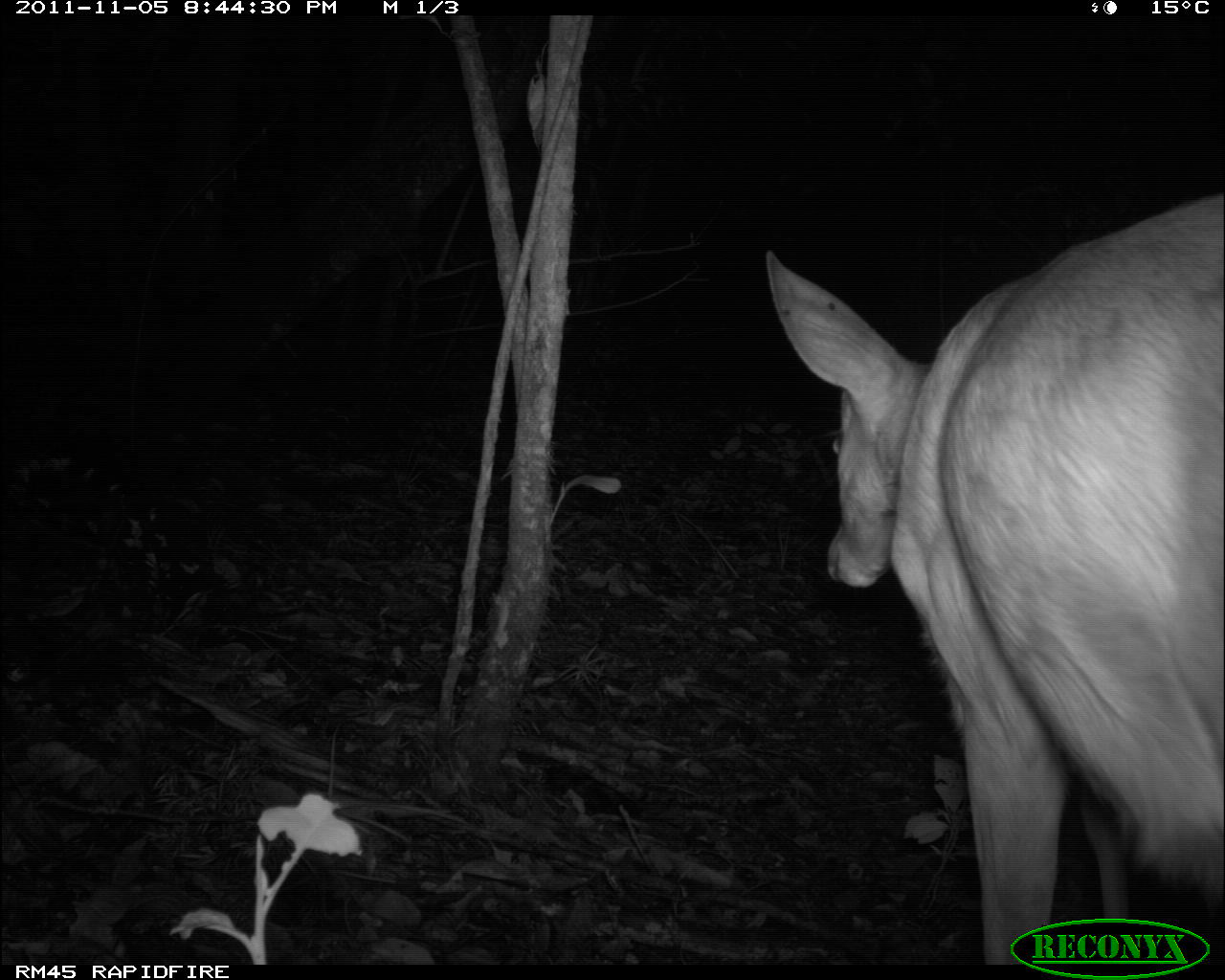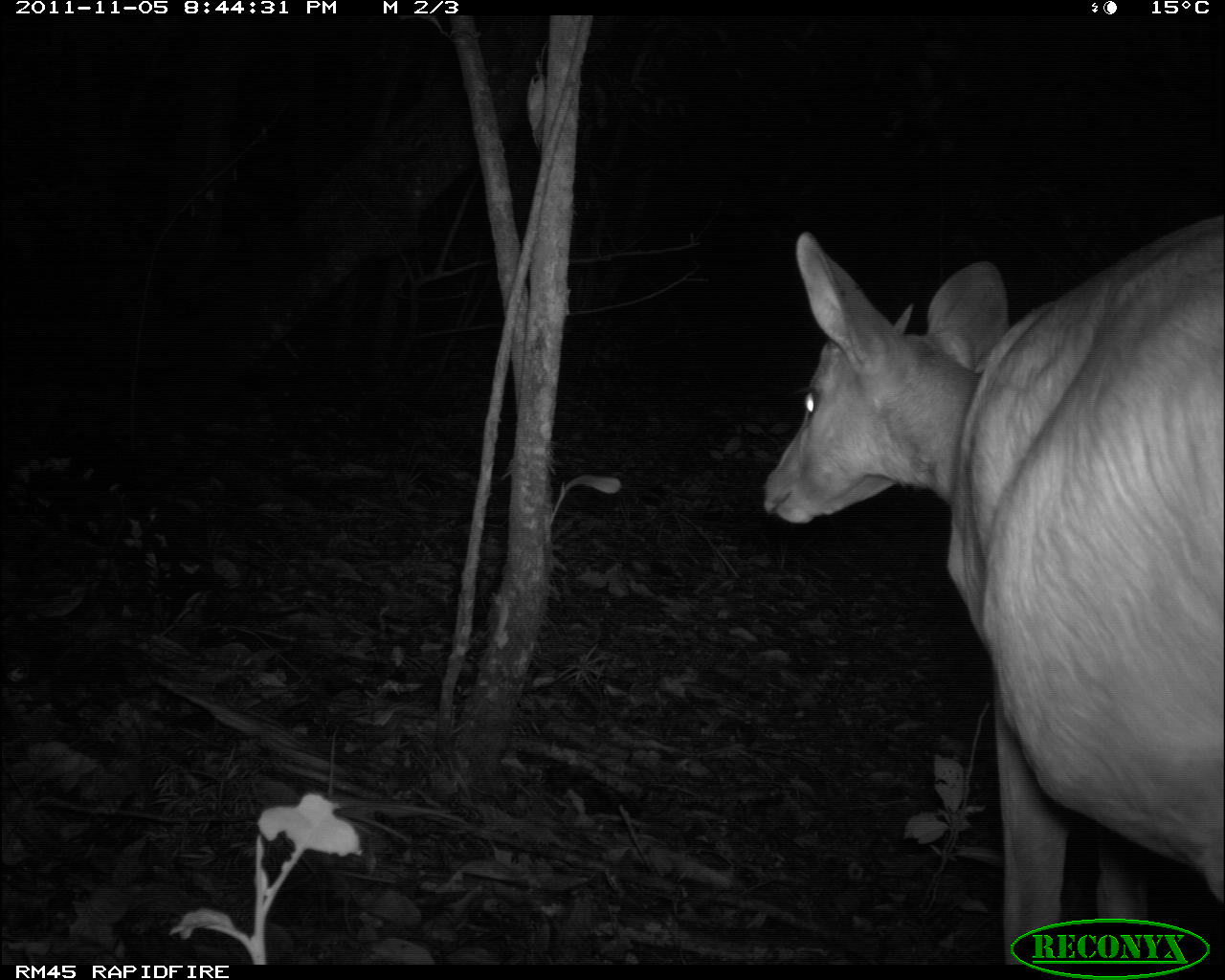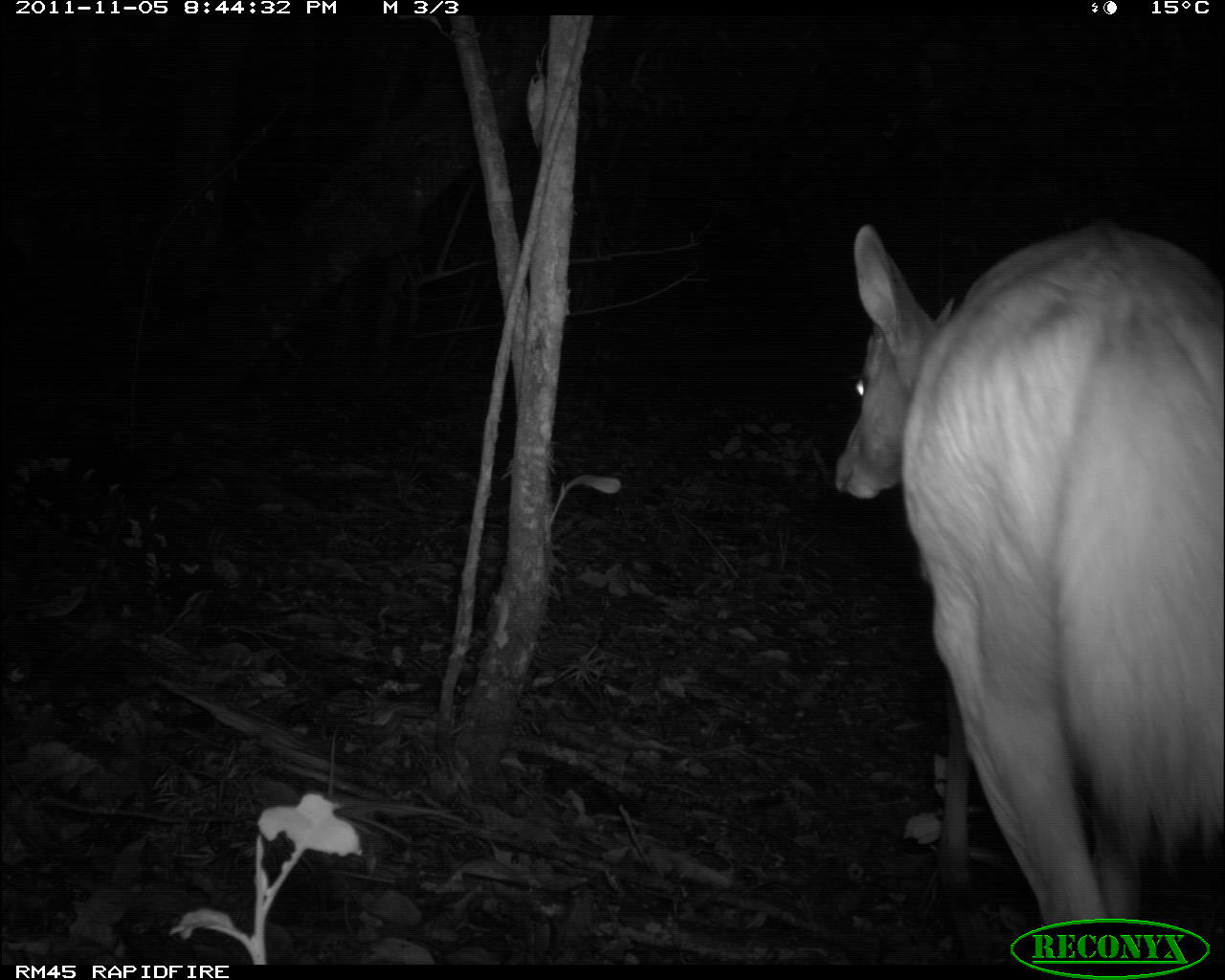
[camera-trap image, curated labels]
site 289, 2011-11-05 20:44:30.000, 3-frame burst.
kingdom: Animalia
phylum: Chordata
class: Mammalia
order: Artiodactyla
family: Bovidae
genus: Tragelaphus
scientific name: Tragelaphus scriptus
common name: bushbuck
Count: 1.